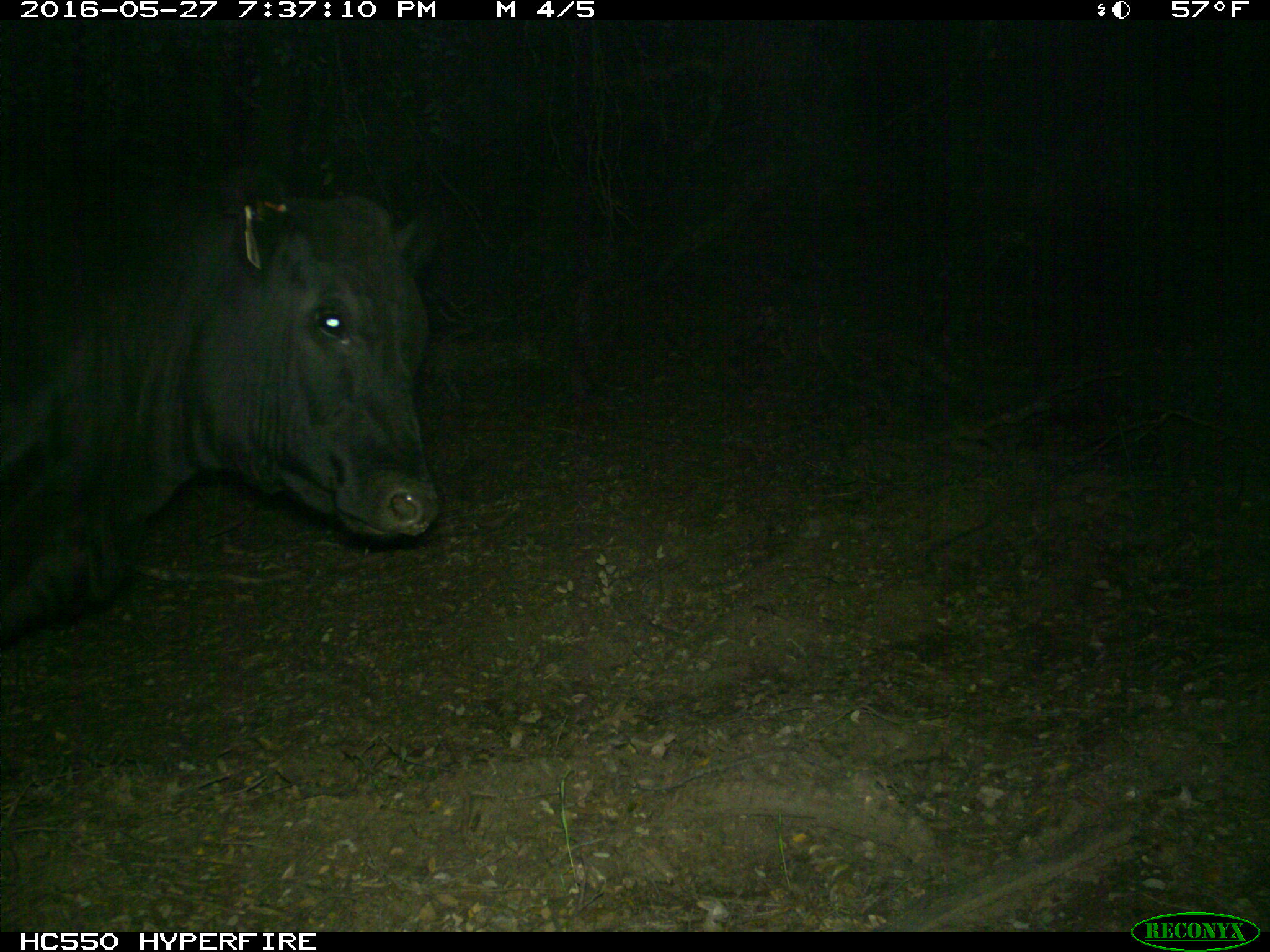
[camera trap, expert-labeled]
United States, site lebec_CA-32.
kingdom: Animalia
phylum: Chordata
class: Mammalia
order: Artiodactyla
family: Bovidae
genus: Bos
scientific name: Bos taurus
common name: domestic cow